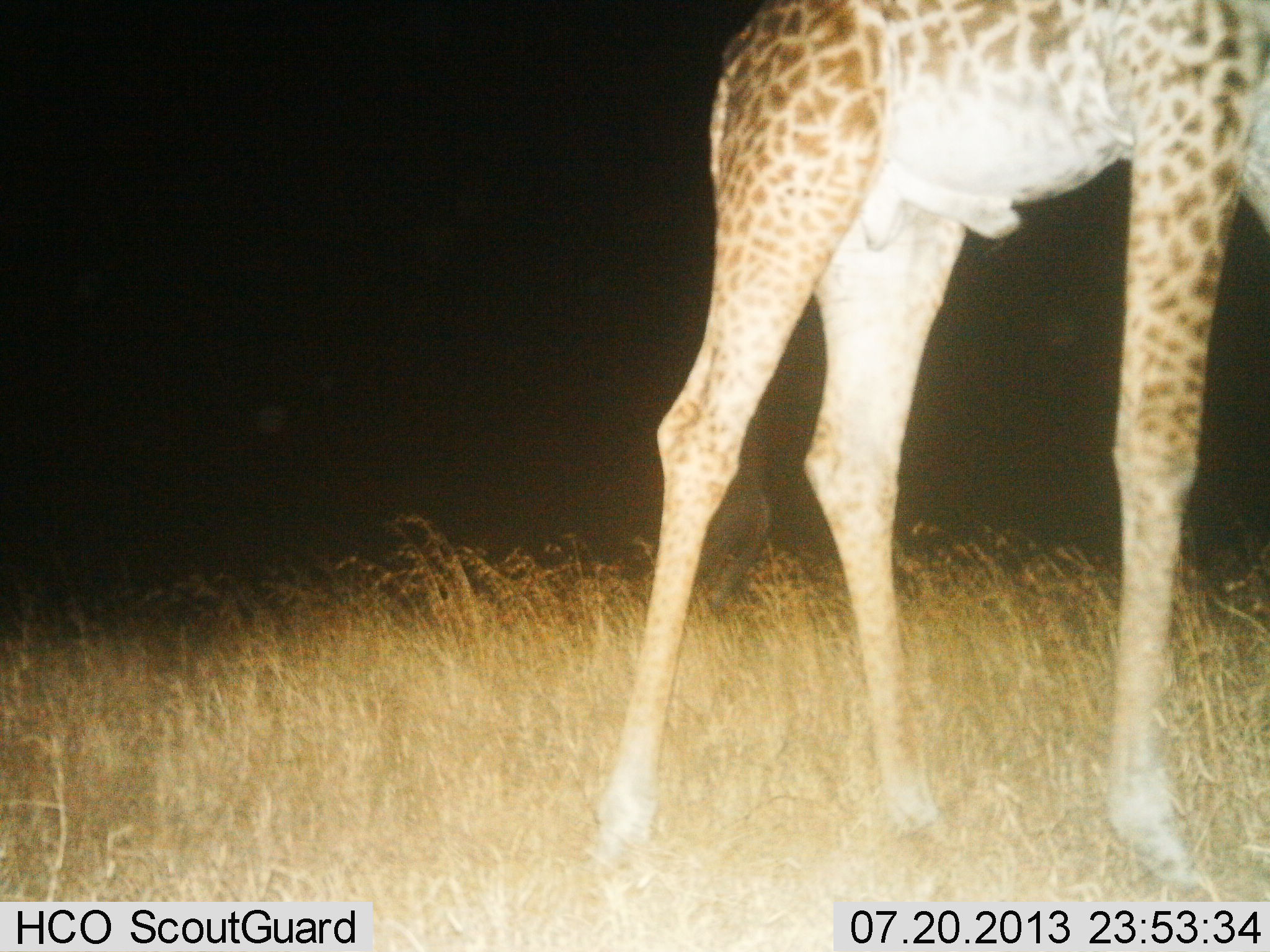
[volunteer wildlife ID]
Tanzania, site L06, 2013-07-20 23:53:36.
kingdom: Animalia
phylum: Chordata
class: Mammalia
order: Artiodactyla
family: Giraffidae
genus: Giraffa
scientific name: Giraffa camelopardalis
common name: giraffe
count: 1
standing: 75%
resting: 0%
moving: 25%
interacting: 0%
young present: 3%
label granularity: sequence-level